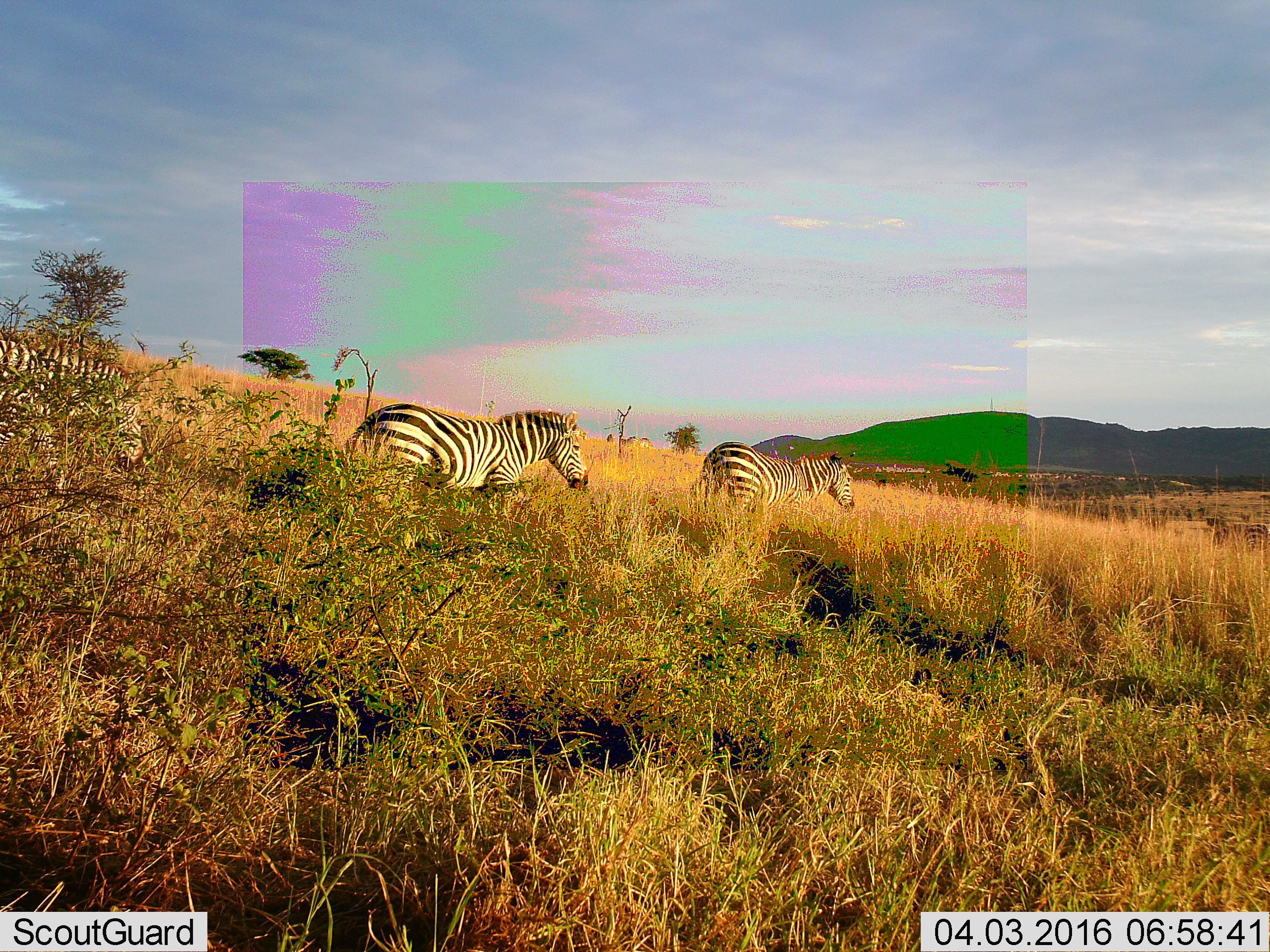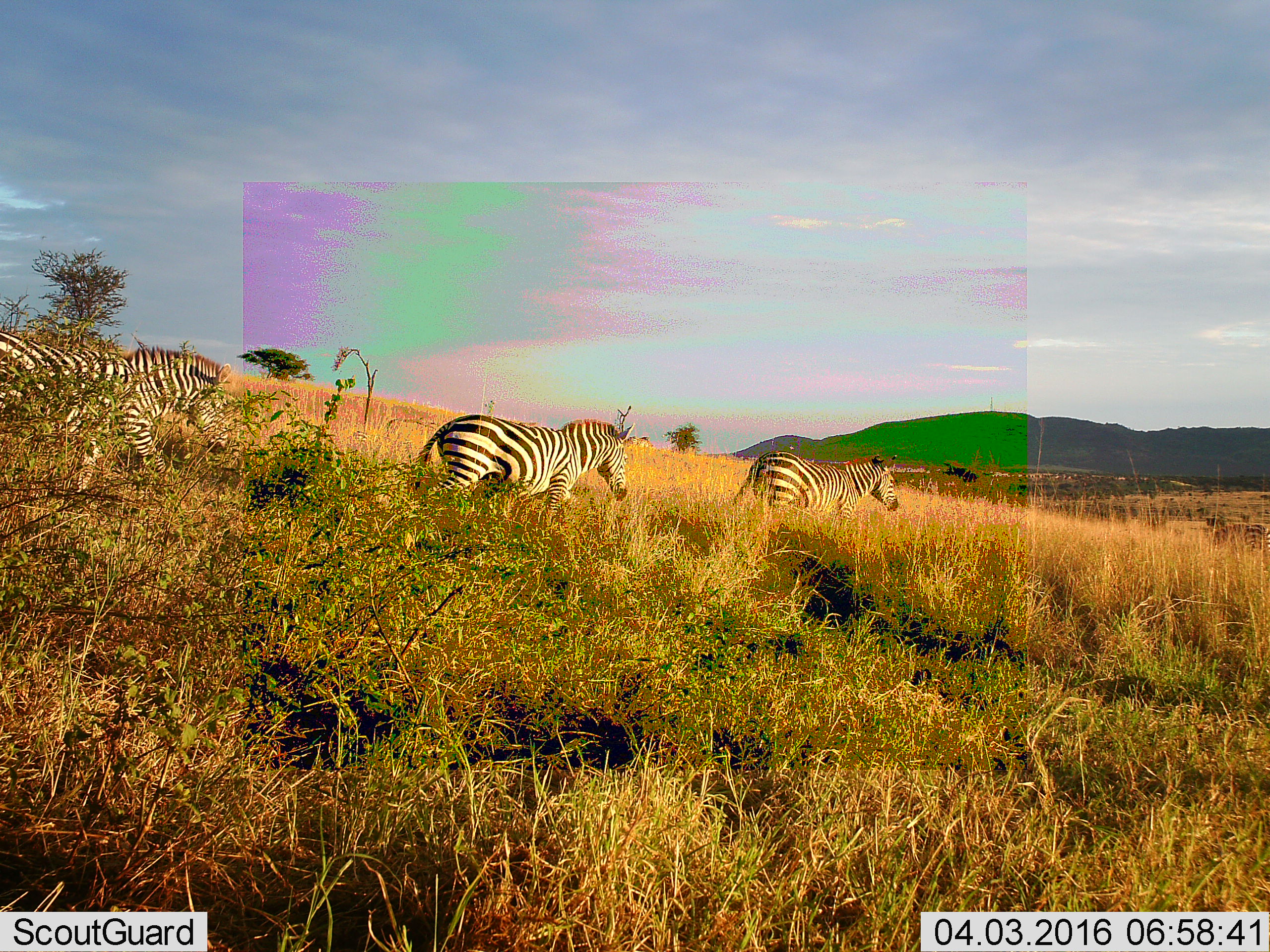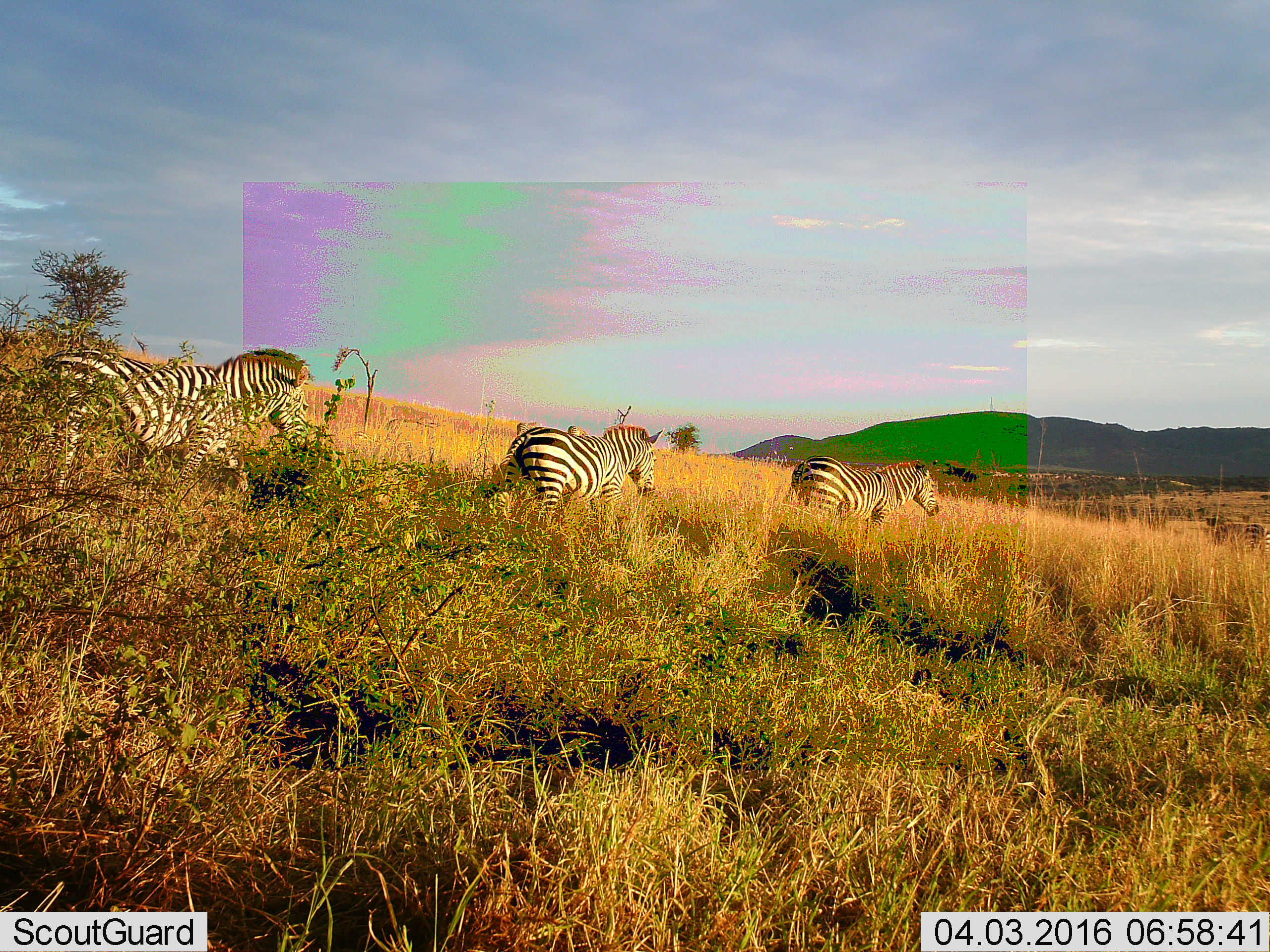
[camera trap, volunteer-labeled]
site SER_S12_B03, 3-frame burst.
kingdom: Animalia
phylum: Chordata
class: Mammalia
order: Perissodactyla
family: Equidae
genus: Equus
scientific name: Equus quagga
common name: plains zebra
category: zebraplains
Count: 3.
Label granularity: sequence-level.